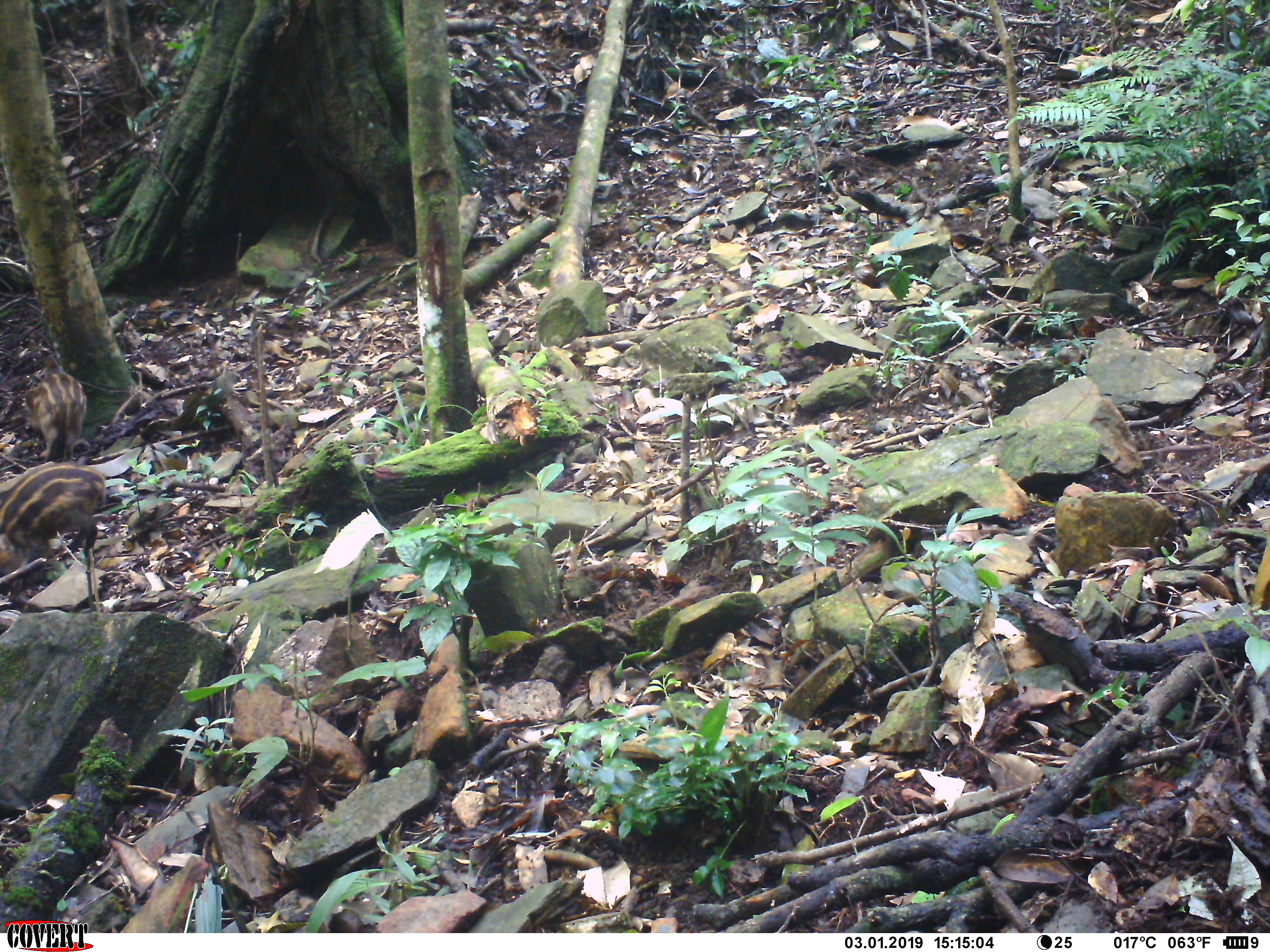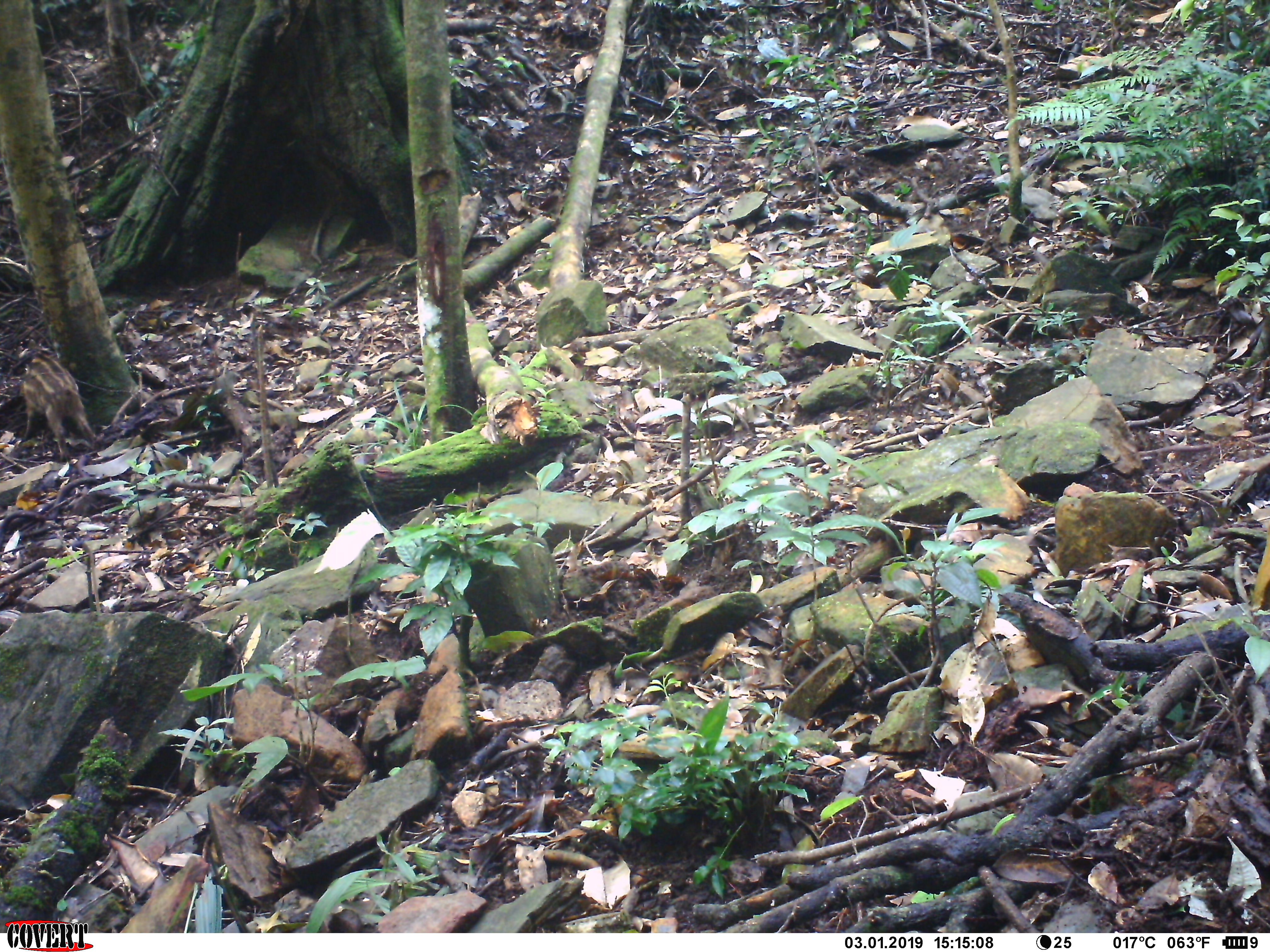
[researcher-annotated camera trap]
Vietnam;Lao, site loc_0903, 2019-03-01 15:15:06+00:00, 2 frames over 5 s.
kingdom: Animalia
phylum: Chordata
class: Mammalia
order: Artiodactyla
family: Suidae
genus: Sus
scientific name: Sus scrofa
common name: eurasian wild pig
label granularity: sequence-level